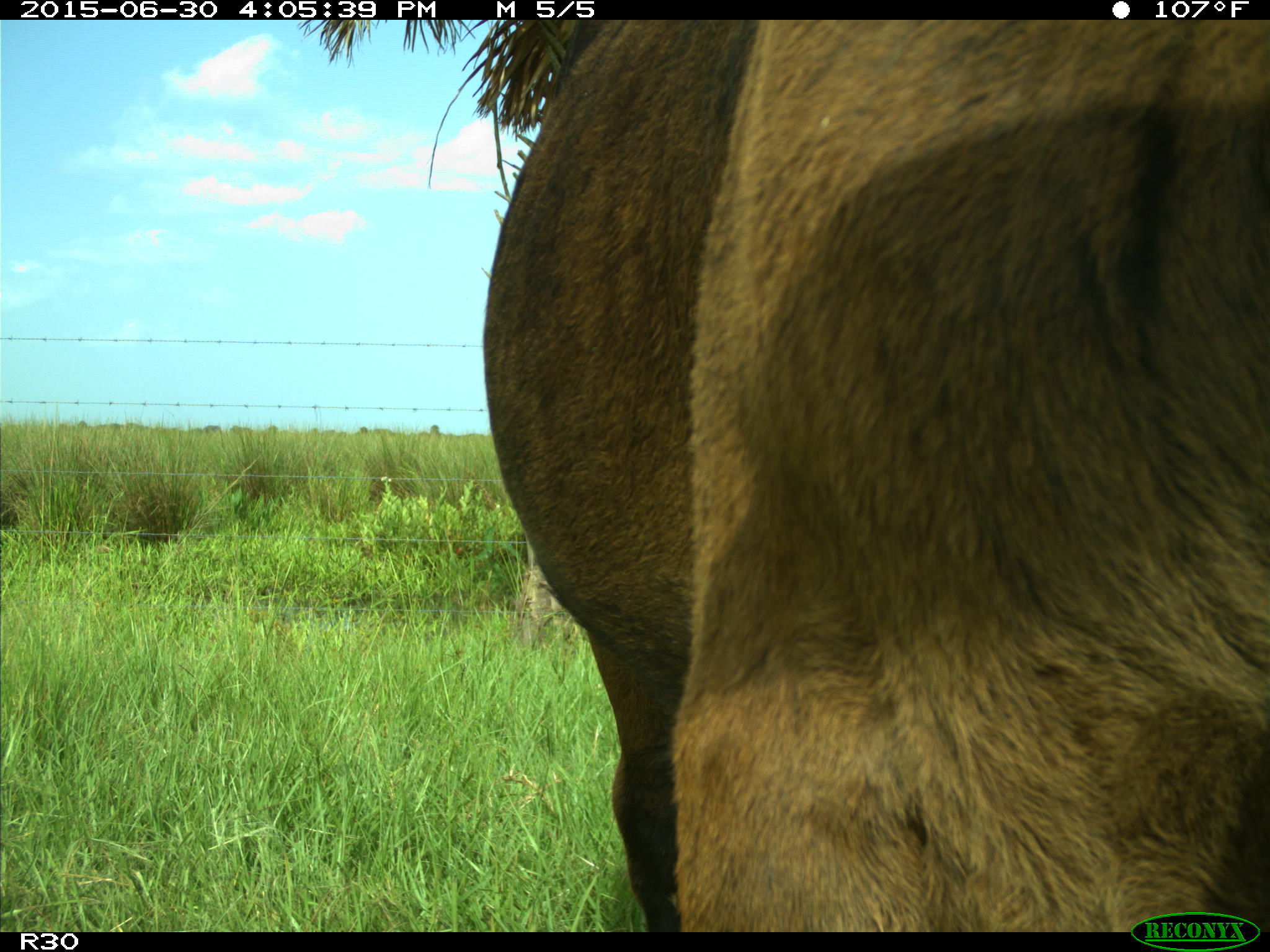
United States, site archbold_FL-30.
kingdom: Animalia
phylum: Chordata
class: Mammalia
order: Artiodactyla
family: Bovidae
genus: Bos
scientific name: Bos taurus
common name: domestic cow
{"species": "Bos taurus (domestic cow)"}